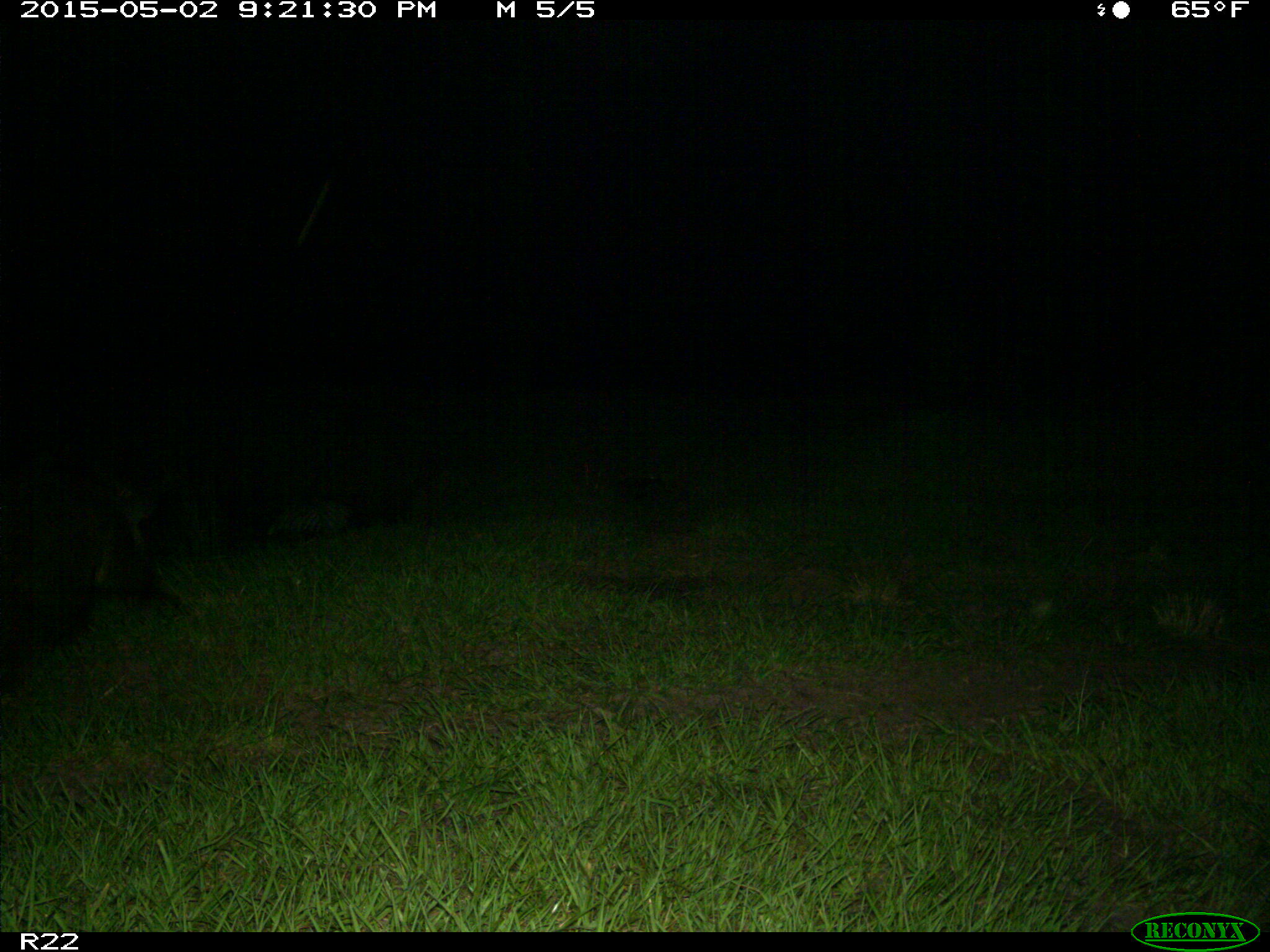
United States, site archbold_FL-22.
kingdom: Animalia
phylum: Chordata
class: Mammalia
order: Artiodactyla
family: Suidae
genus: Sus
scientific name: Sus scrofa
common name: wild boar